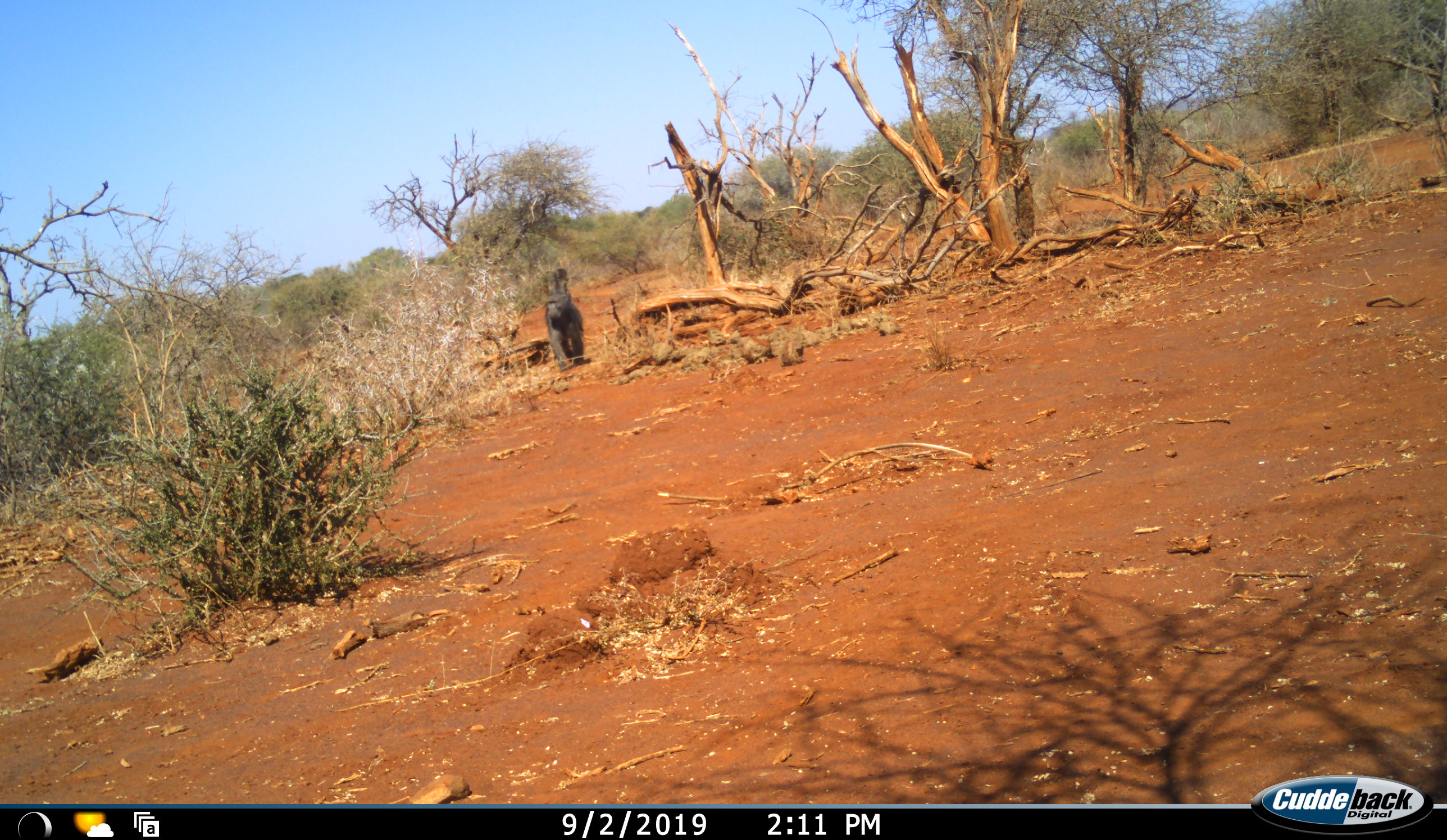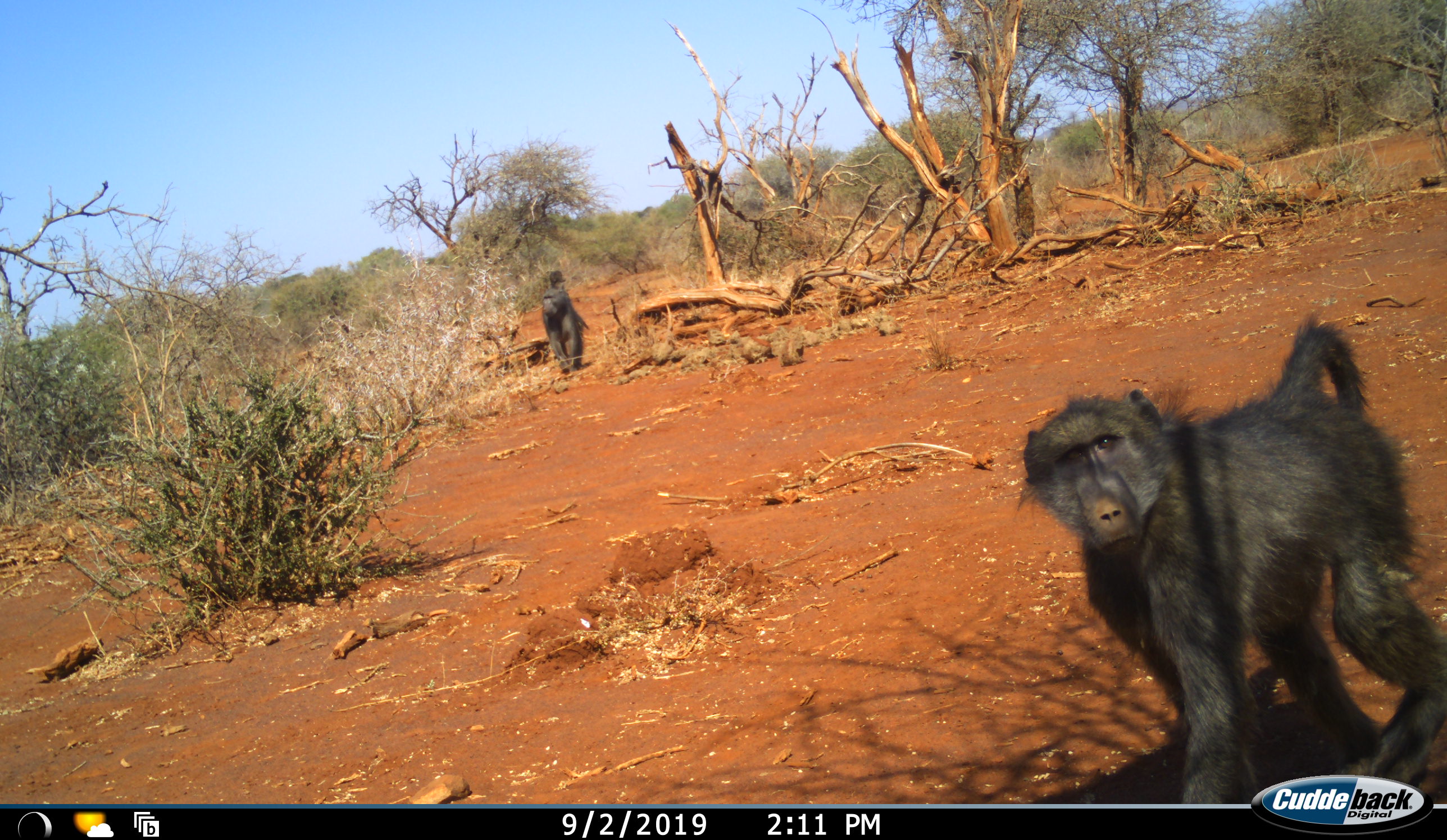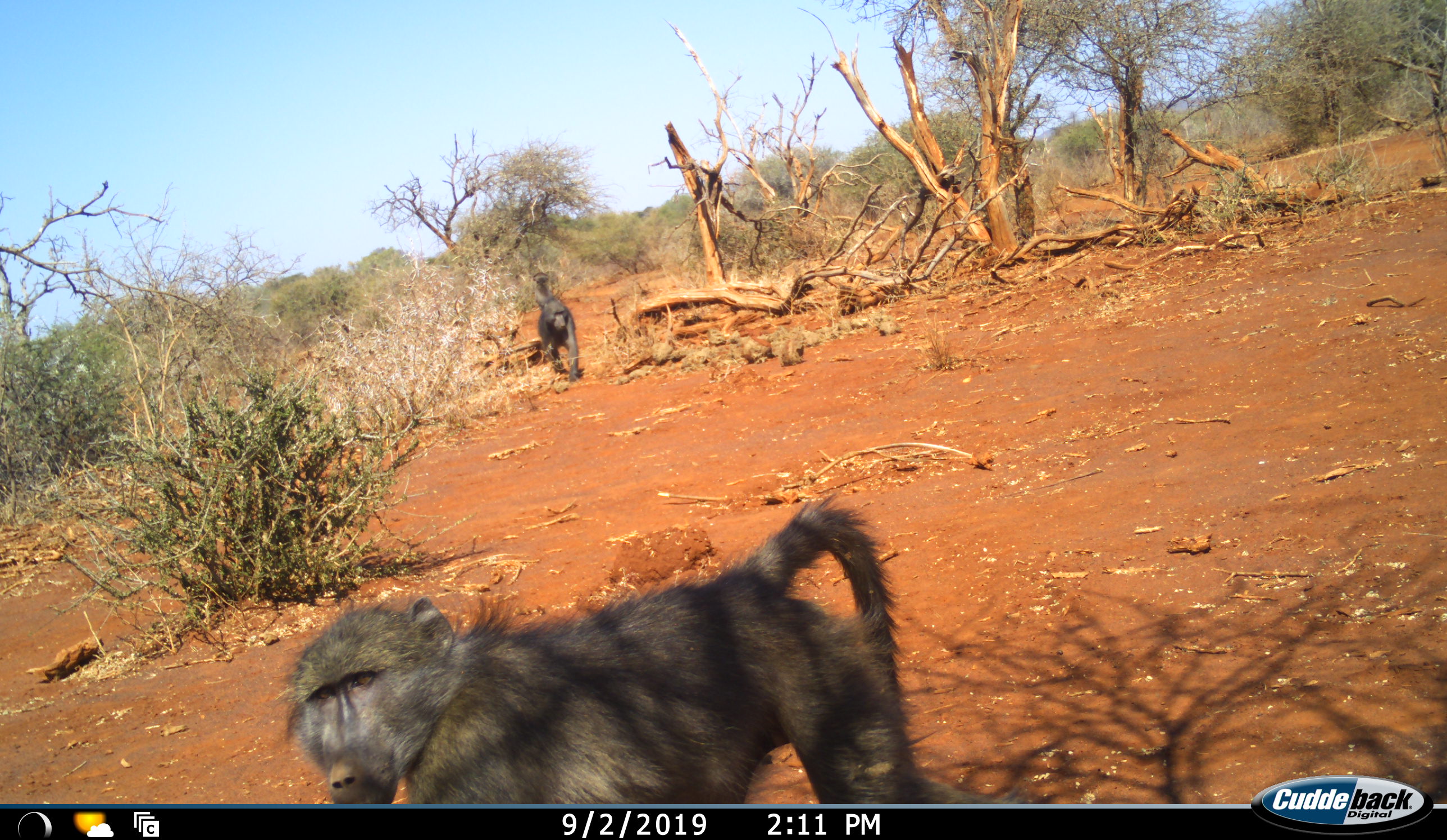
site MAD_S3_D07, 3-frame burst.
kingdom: Animalia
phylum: Chordata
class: Mammalia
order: Primates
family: Cercopithecidae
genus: Papio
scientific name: Papio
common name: baboon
Baboon (Papio), count 2. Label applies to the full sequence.